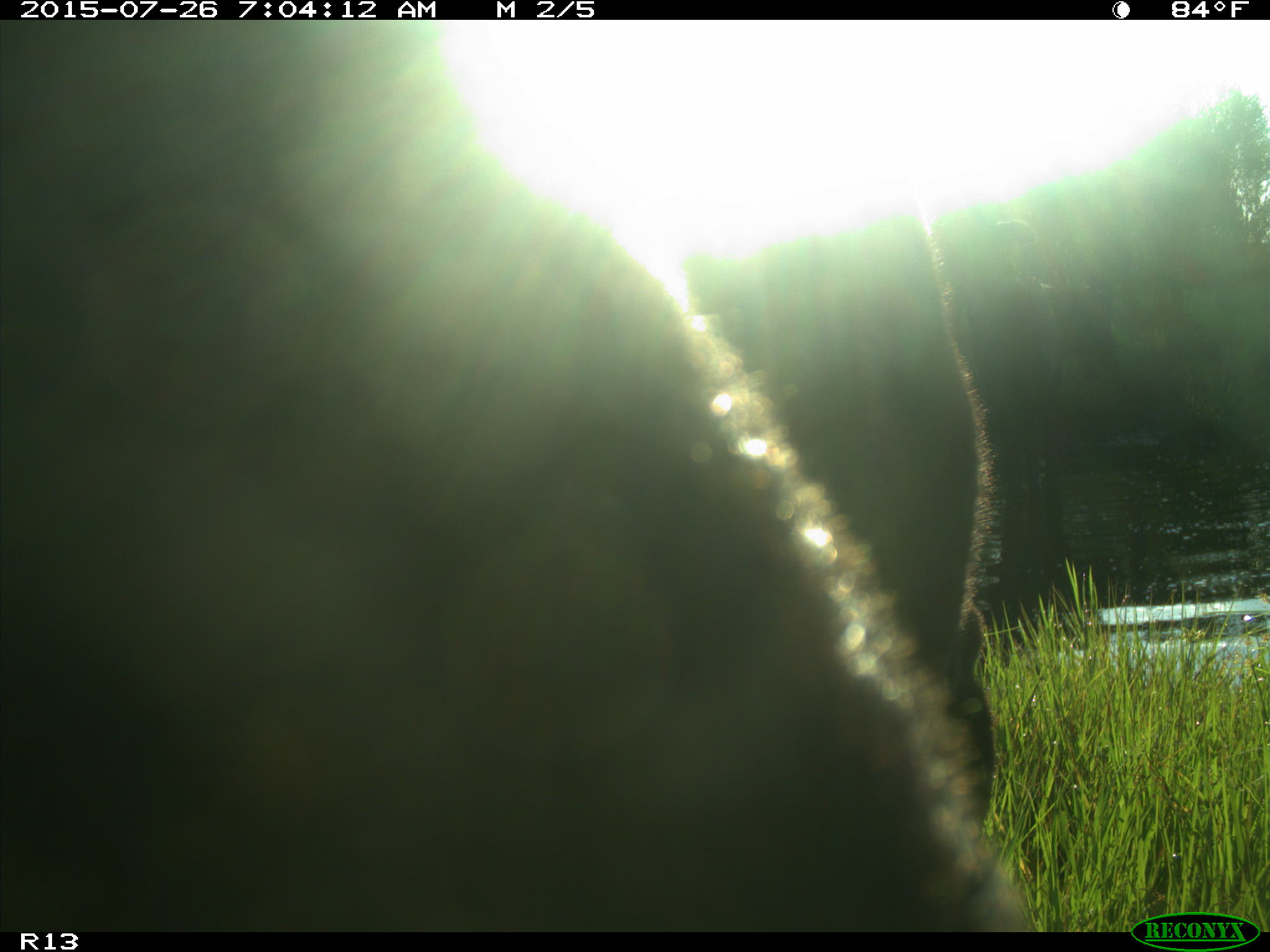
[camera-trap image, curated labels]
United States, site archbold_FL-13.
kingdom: Animalia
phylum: Chordata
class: Mammalia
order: Artiodactyla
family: Bovidae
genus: Bos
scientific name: Bos taurus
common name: domestic cow